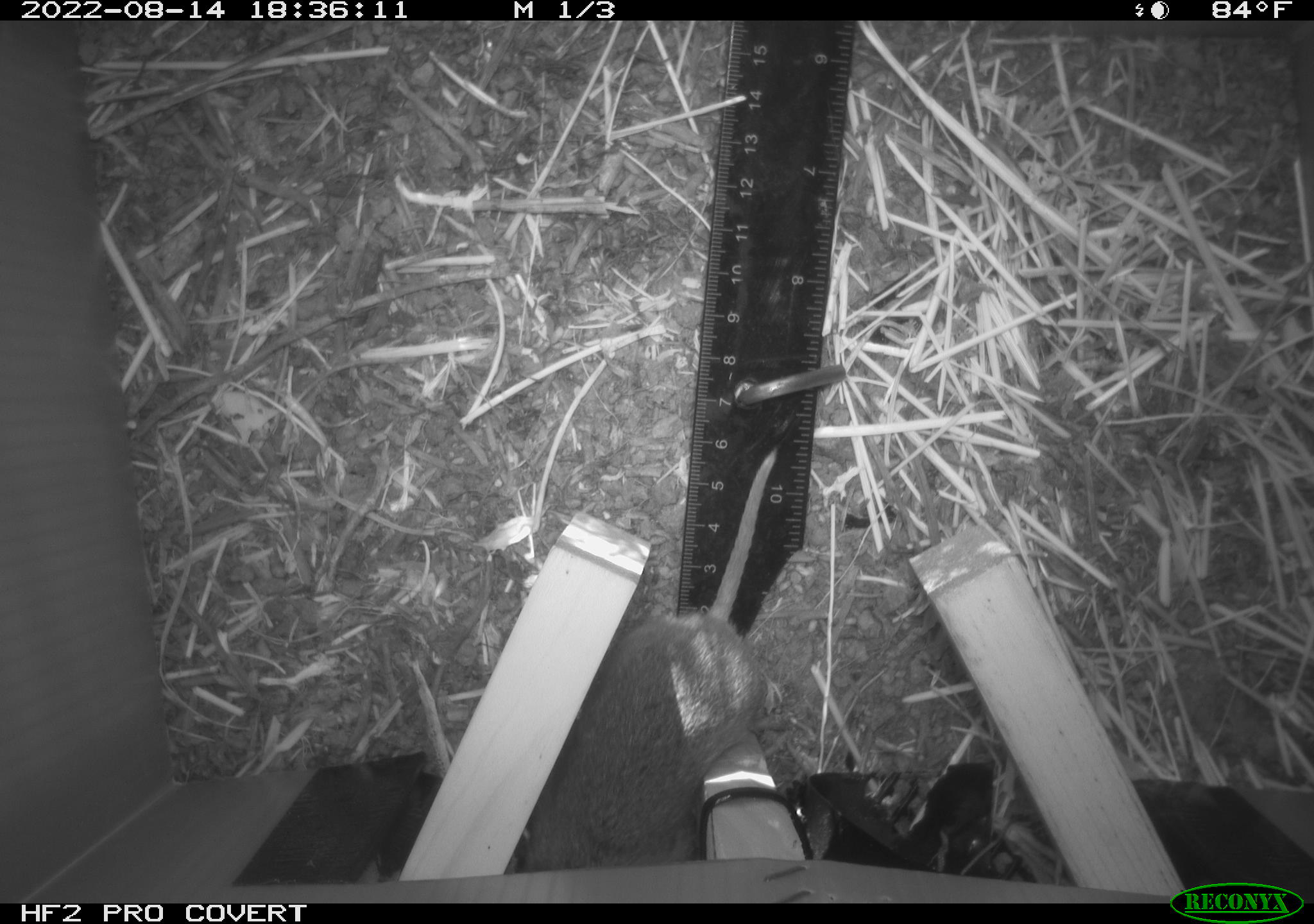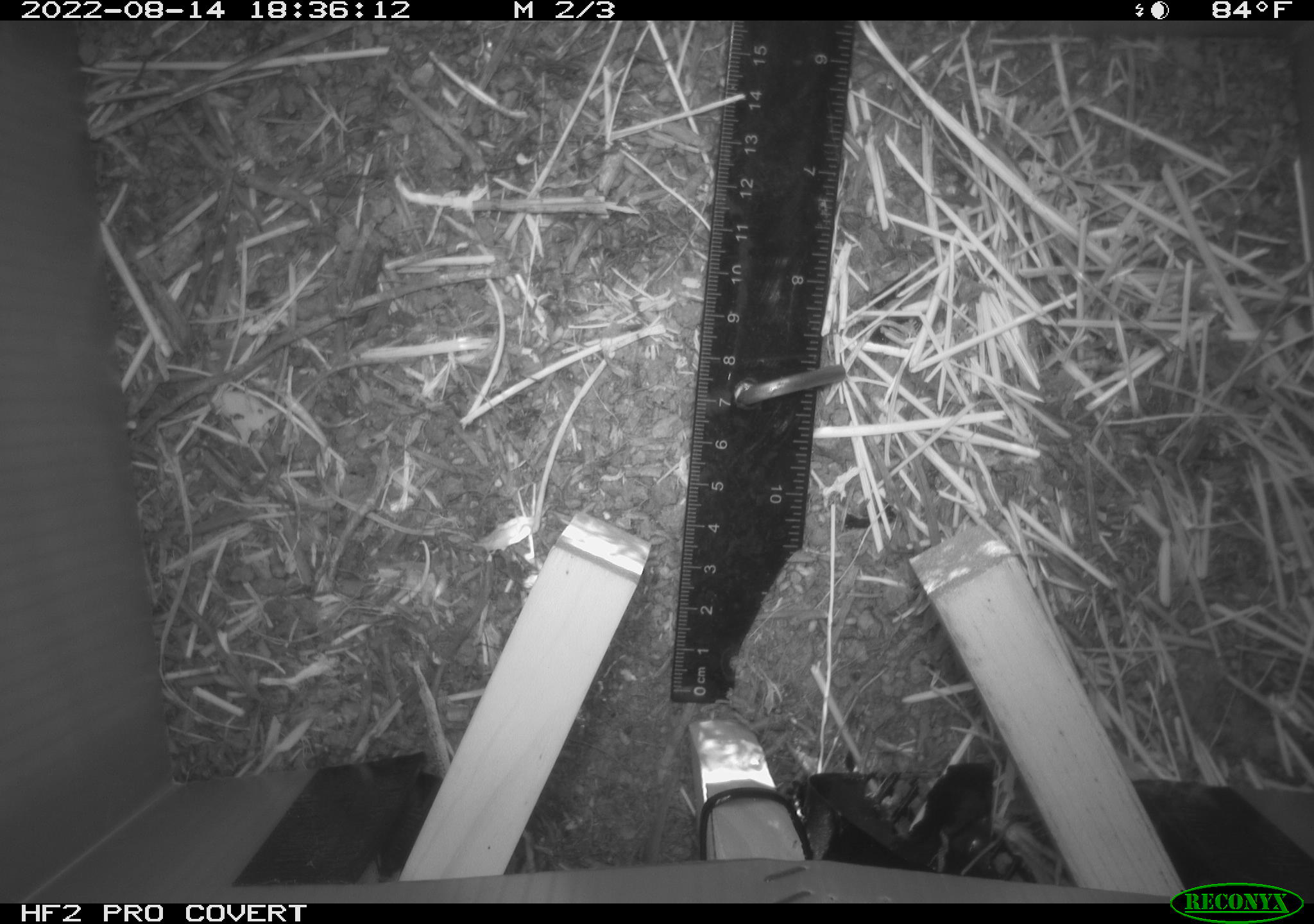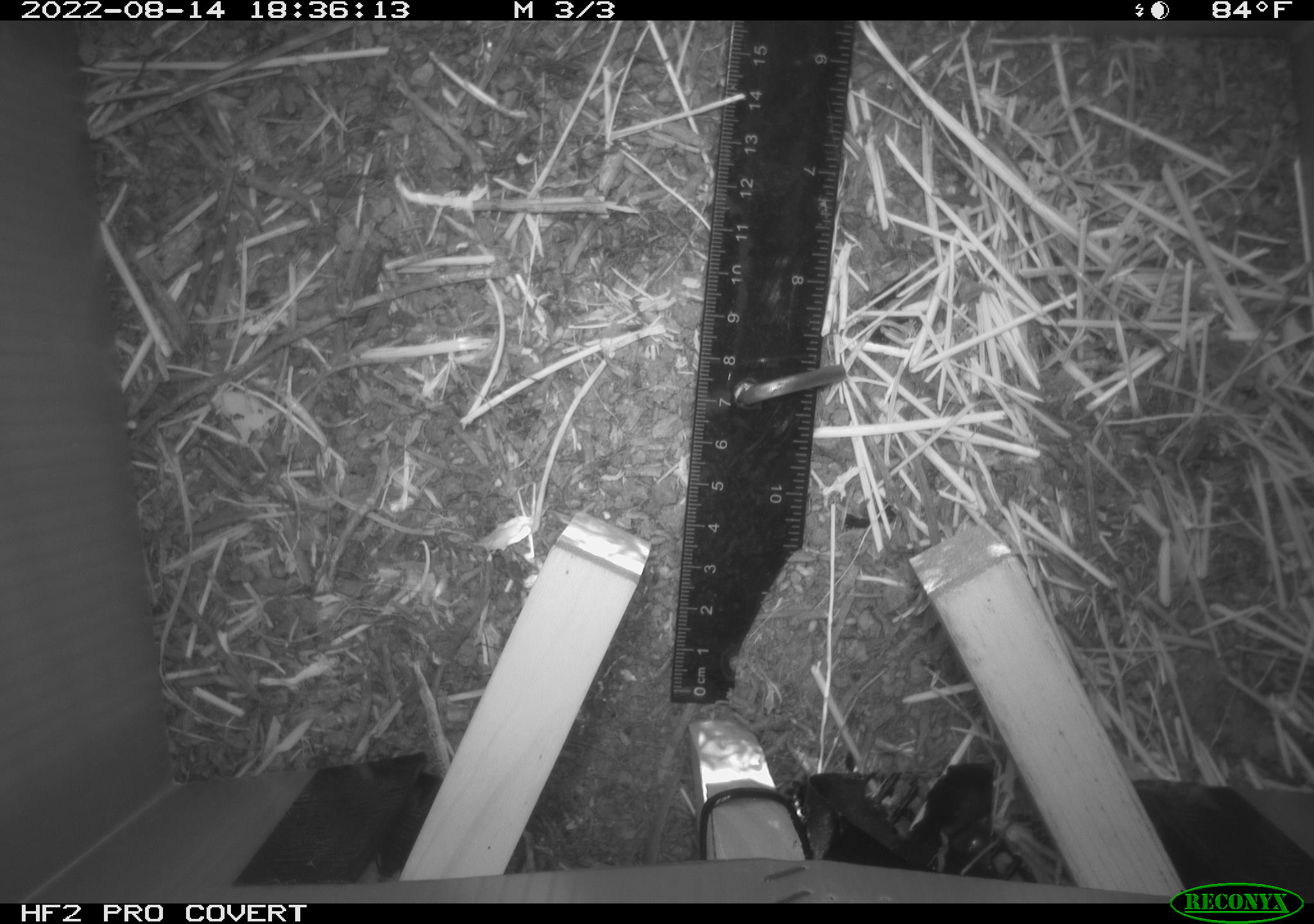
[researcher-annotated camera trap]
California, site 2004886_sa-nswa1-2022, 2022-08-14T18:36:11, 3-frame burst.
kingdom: Animalia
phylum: Chordata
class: Mammalia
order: Rodentia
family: Cricetidae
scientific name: Cricetidae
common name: hamsters, voles, lemmings, and allies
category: cricetidae family